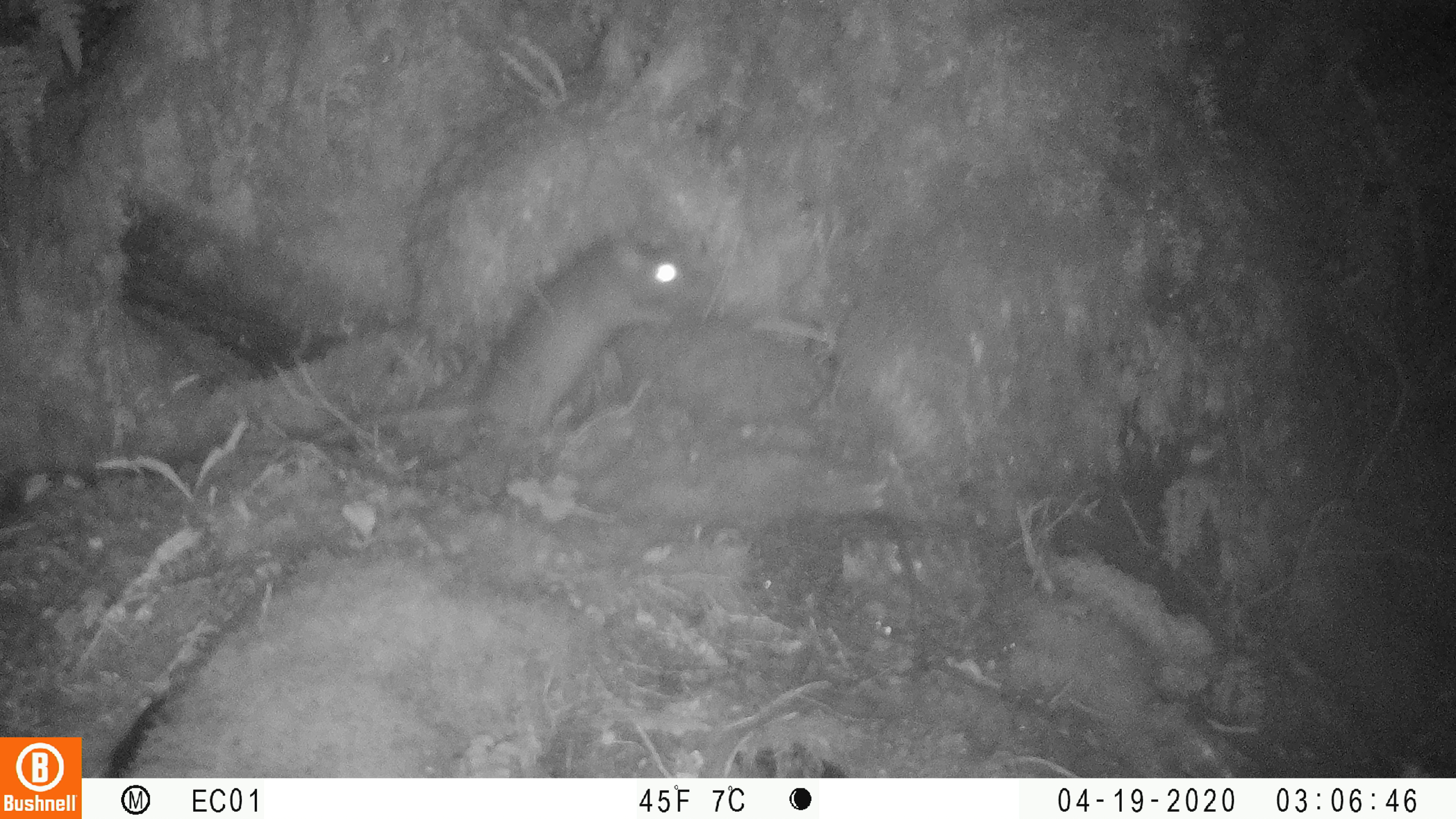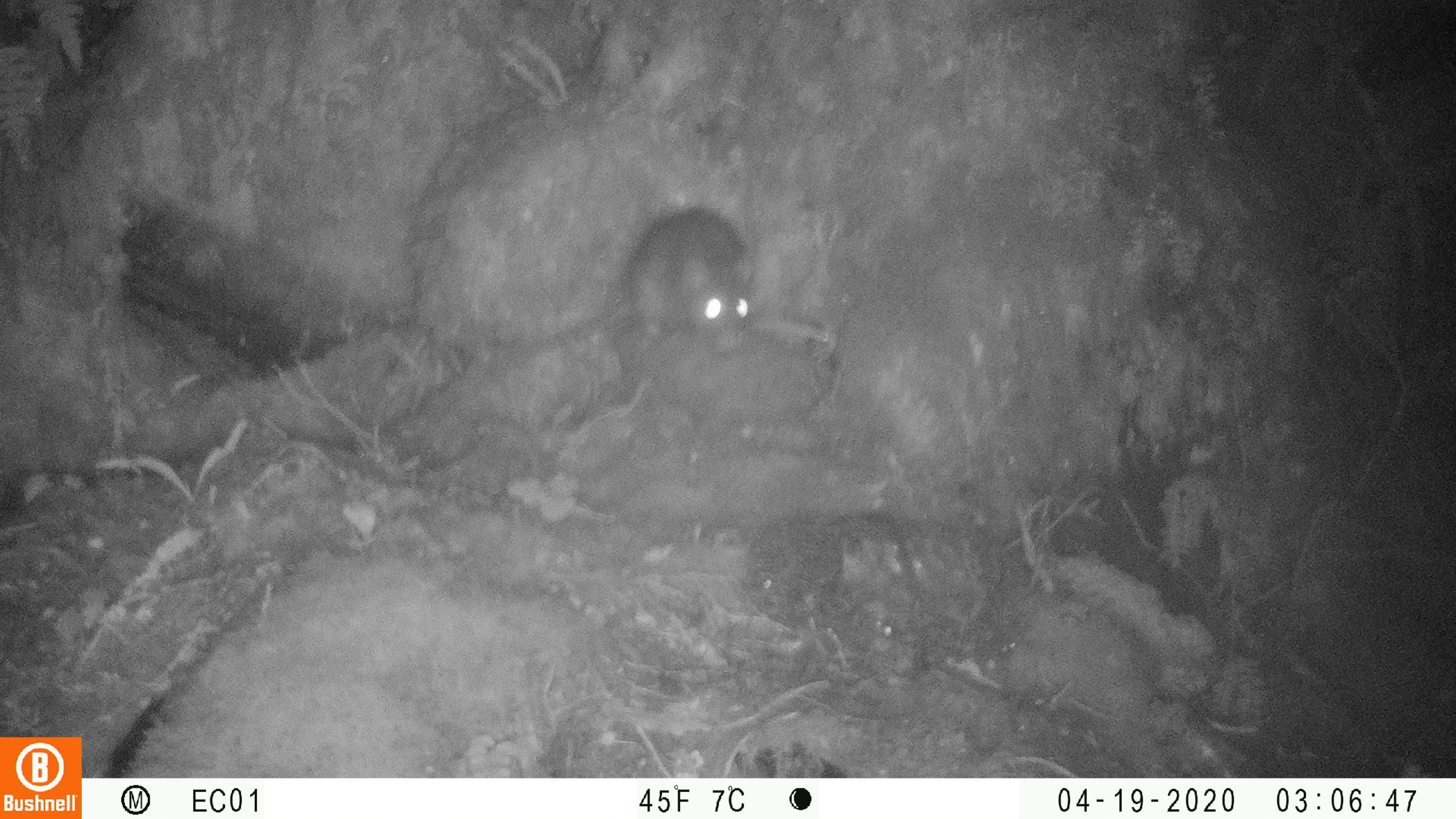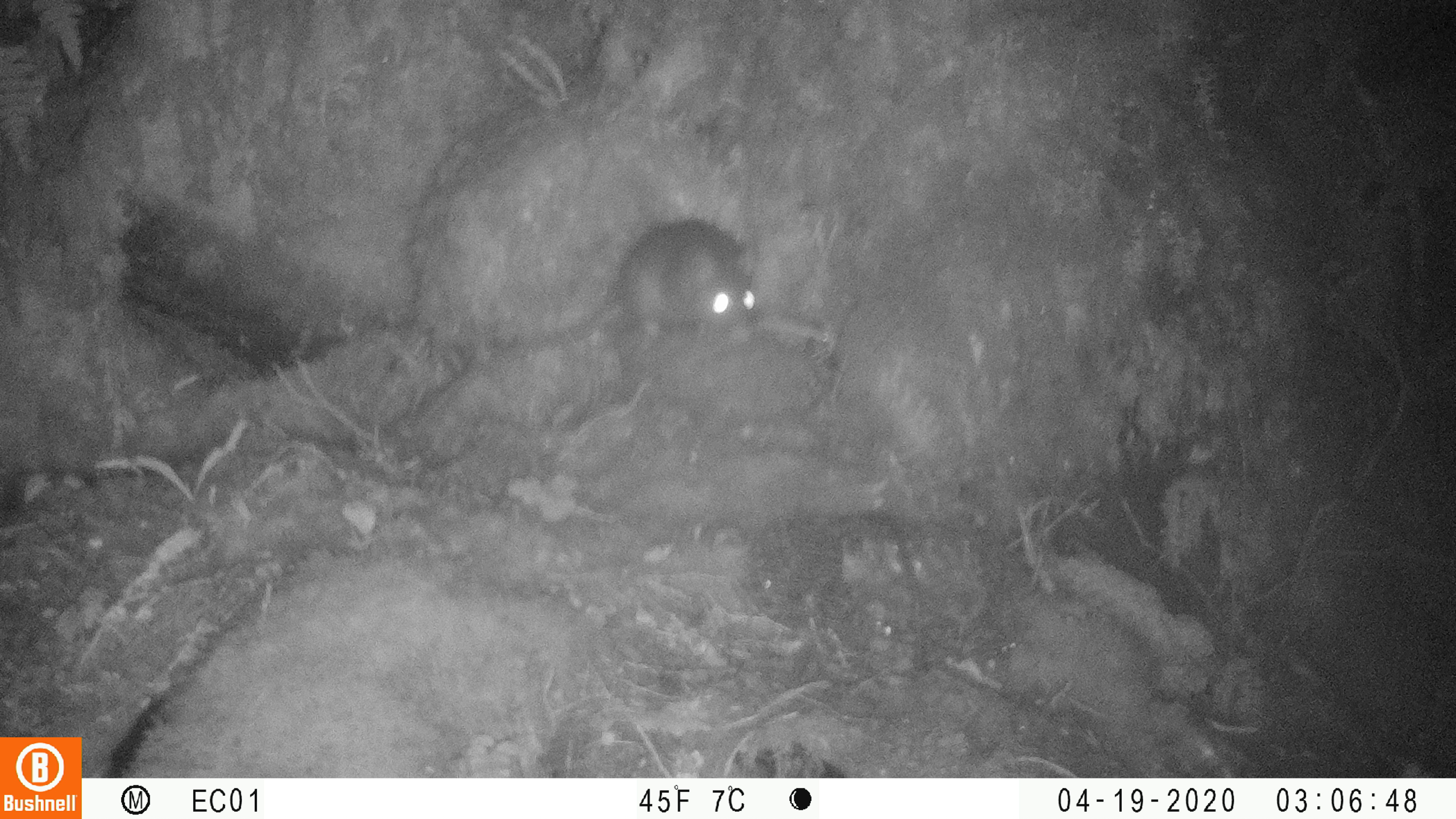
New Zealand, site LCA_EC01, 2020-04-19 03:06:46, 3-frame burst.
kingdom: Animalia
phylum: Chordata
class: Mammalia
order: Rodentia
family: Muridae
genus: Rattus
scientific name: Rattus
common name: rat